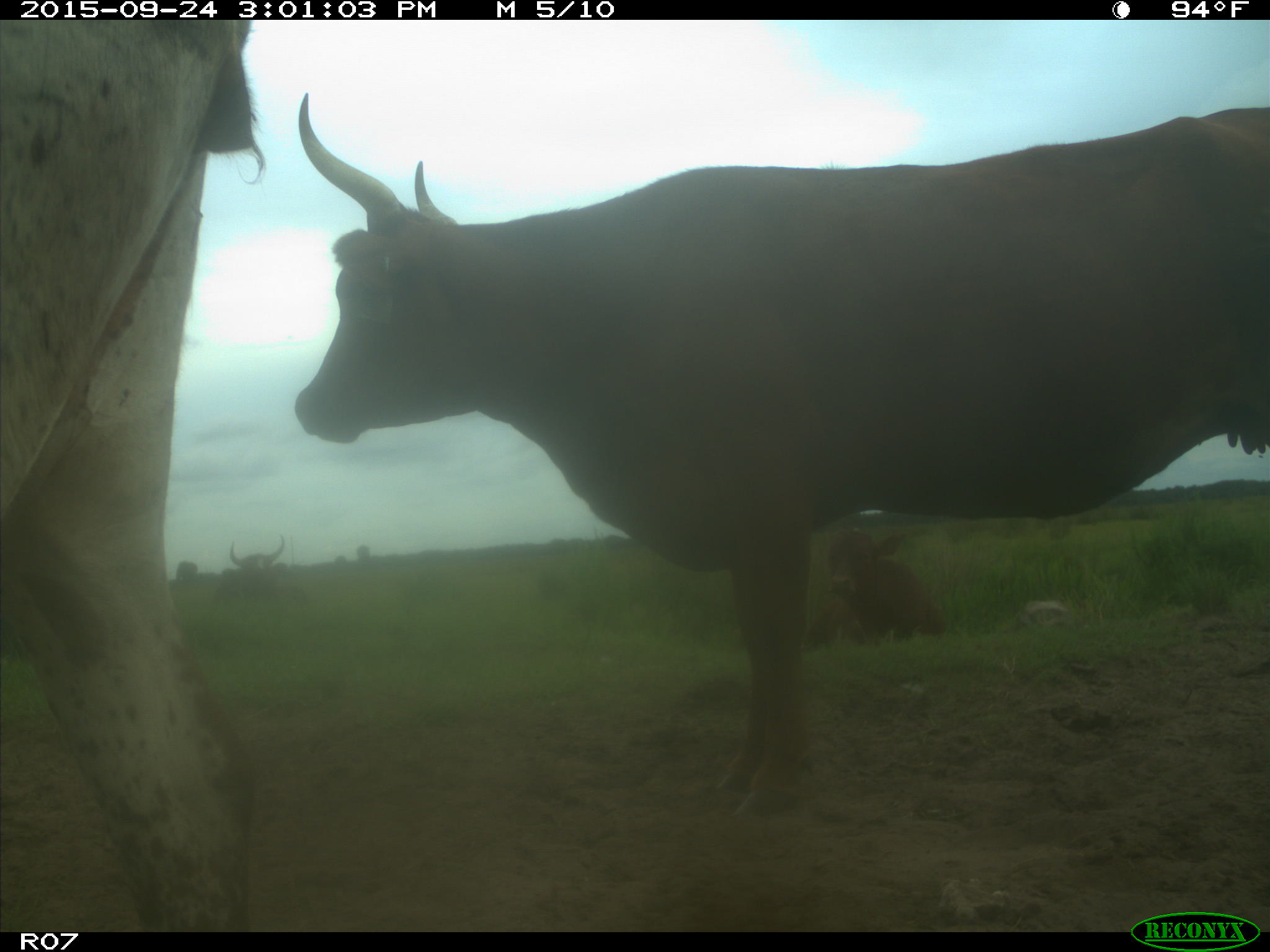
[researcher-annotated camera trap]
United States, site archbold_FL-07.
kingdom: Animalia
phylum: Chordata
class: Mammalia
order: Artiodactyla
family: Bovidae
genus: Bos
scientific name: Bos taurus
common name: domestic cow